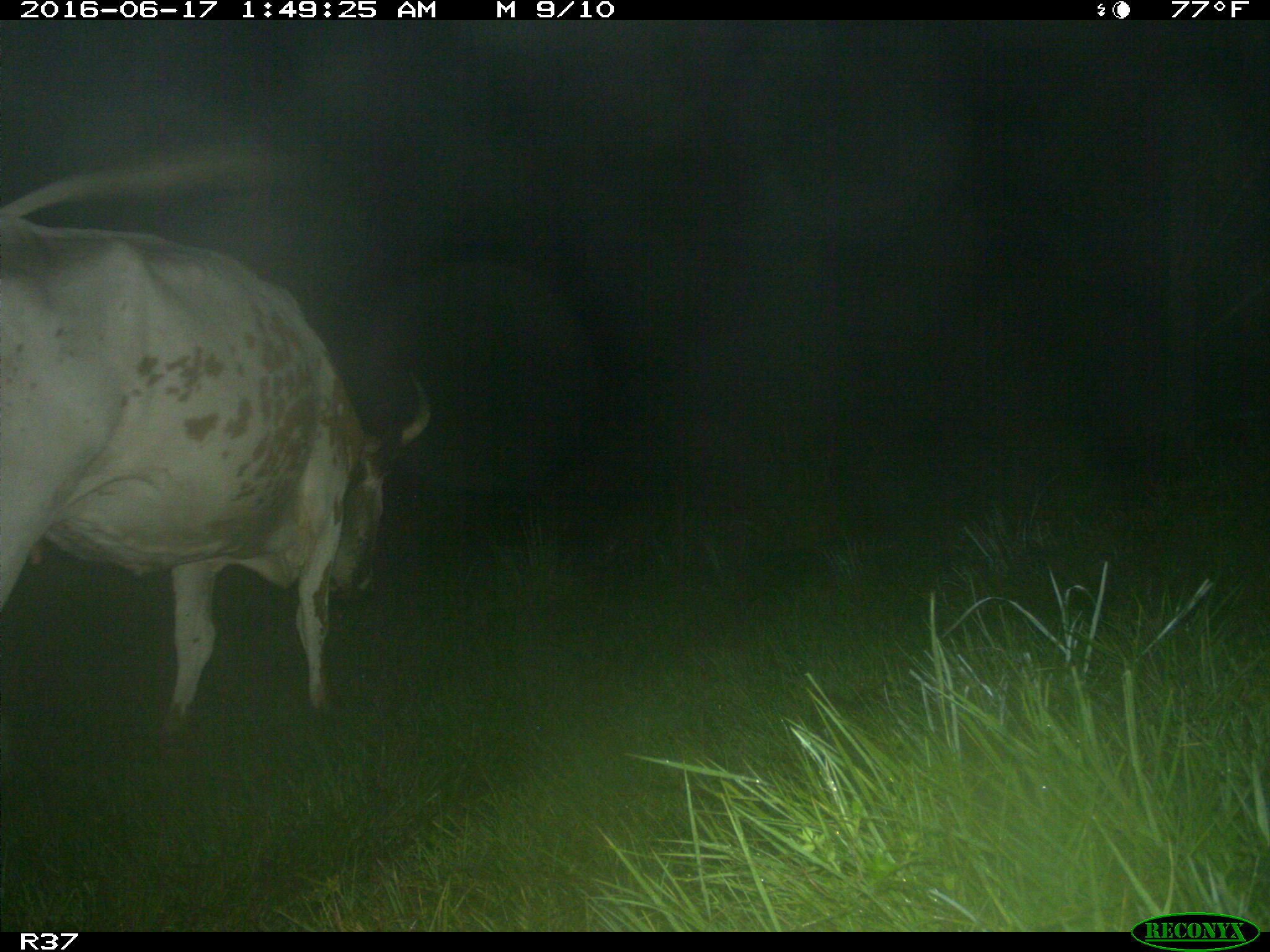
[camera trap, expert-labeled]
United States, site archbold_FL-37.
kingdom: Animalia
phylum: Chordata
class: Mammalia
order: Artiodactyla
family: Bovidae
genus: Bos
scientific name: Bos taurus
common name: domestic cow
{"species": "Bos taurus (domestic cow)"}